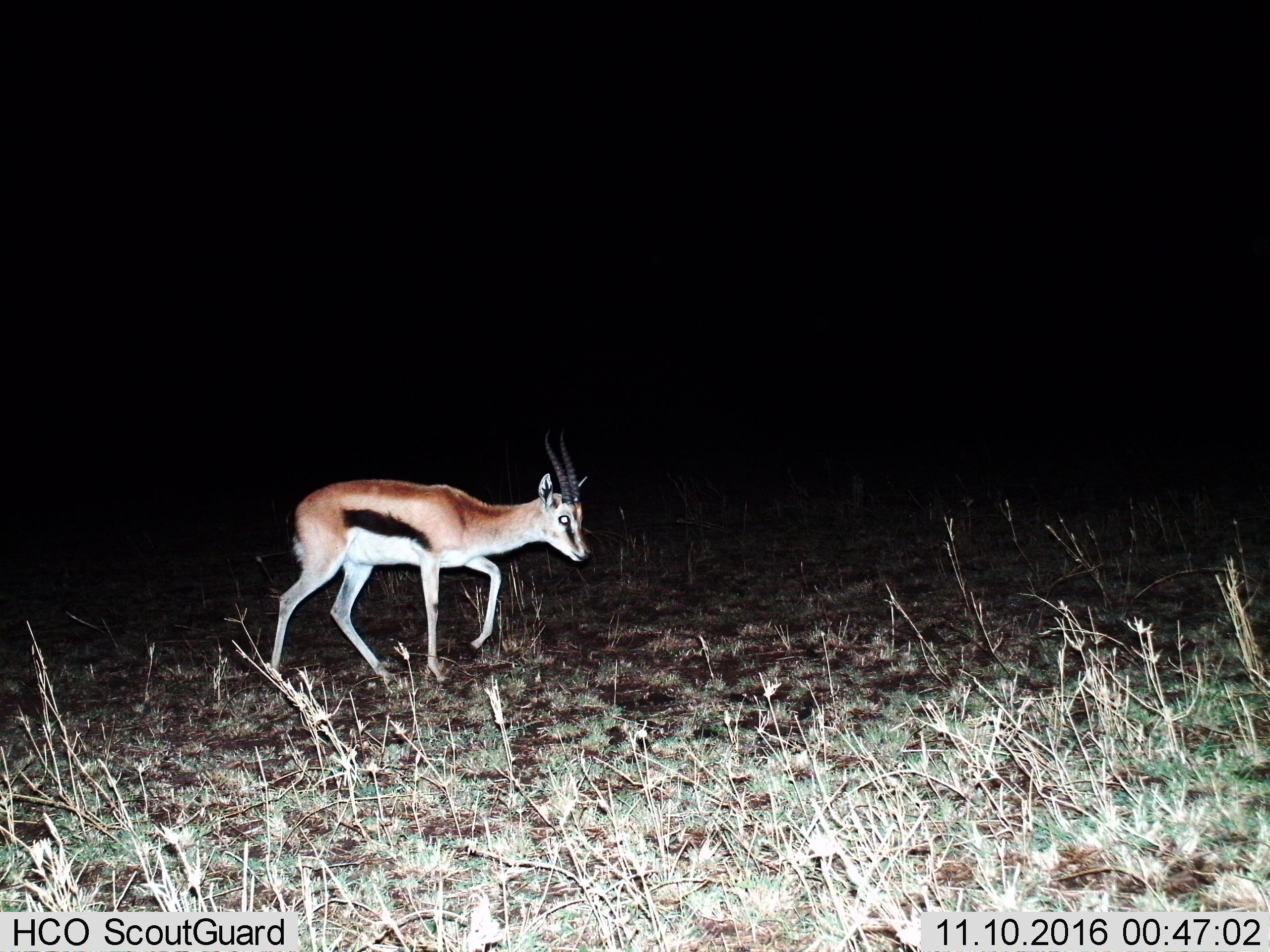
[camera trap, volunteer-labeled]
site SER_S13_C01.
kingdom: Animalia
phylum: Chordata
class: Mammalia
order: Artiodactyla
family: Bovidae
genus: Eudorcas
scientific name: Eudorcas thomsonii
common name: thomson's gazelle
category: gazellethomsons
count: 1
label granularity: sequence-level